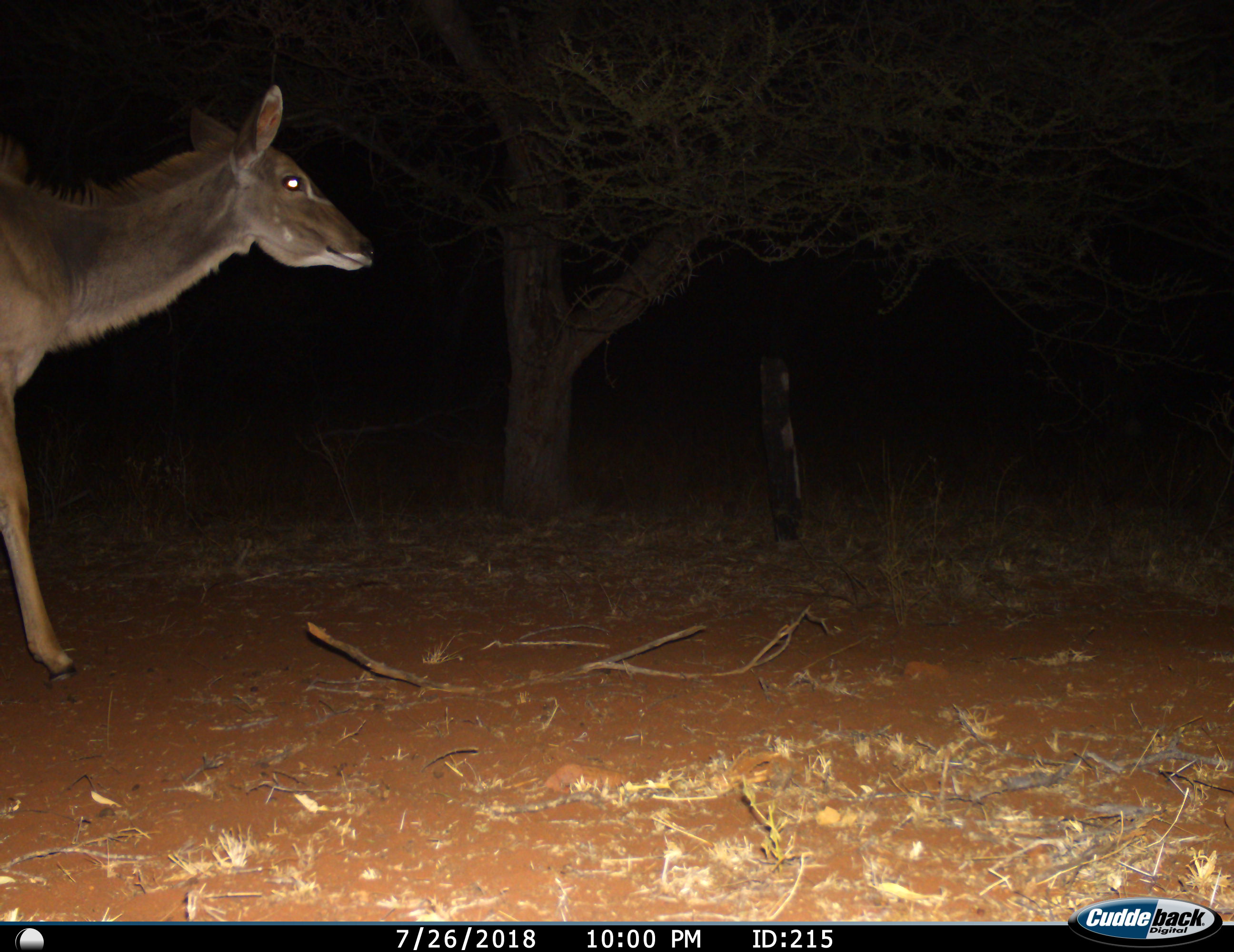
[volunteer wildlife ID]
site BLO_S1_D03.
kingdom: Animalia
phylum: Chordata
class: Mammalia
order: Artiodactyla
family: Bovidae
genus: Tragelaphus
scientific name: Tragelaphus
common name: kudu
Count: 1.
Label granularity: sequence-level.